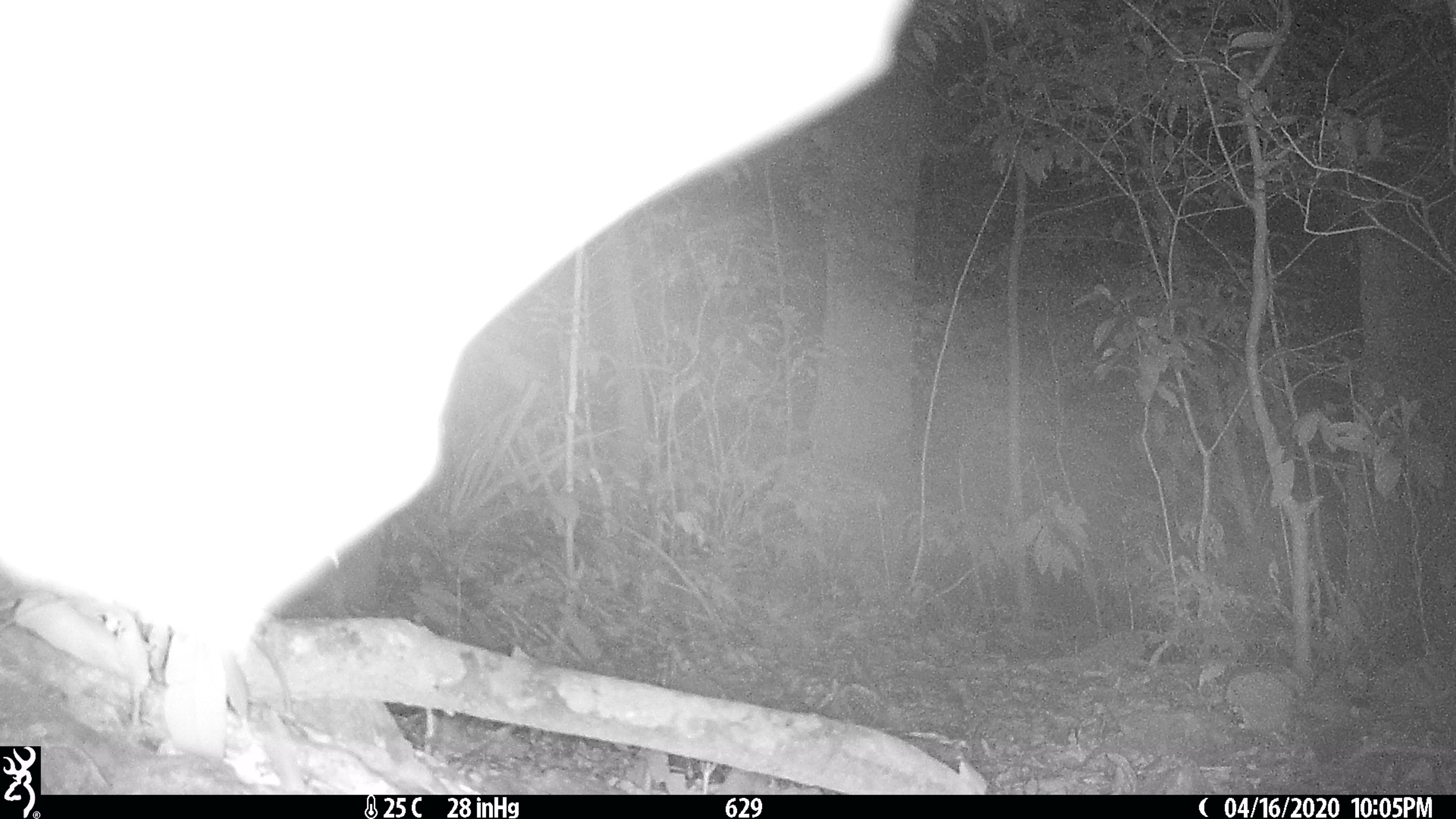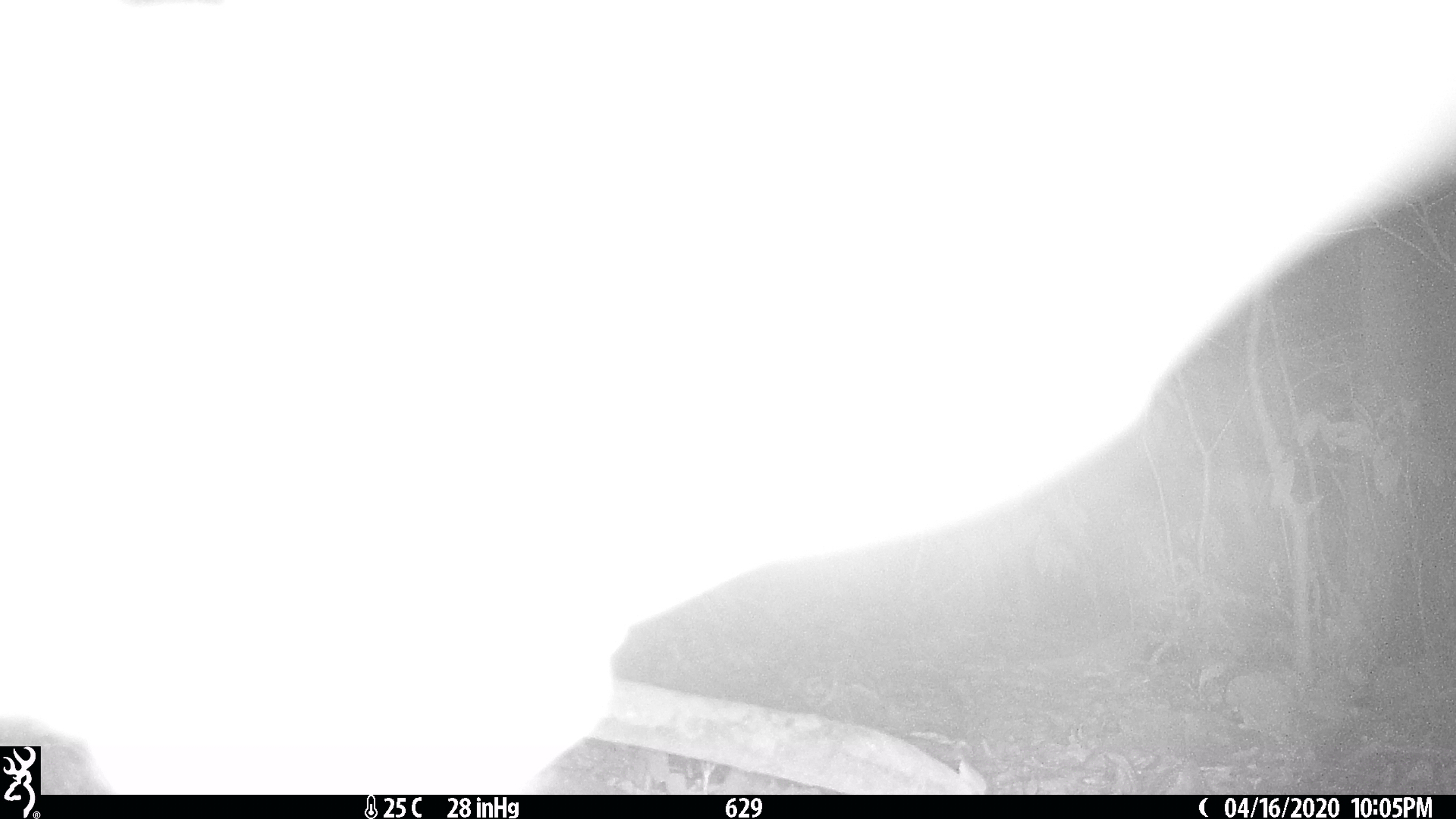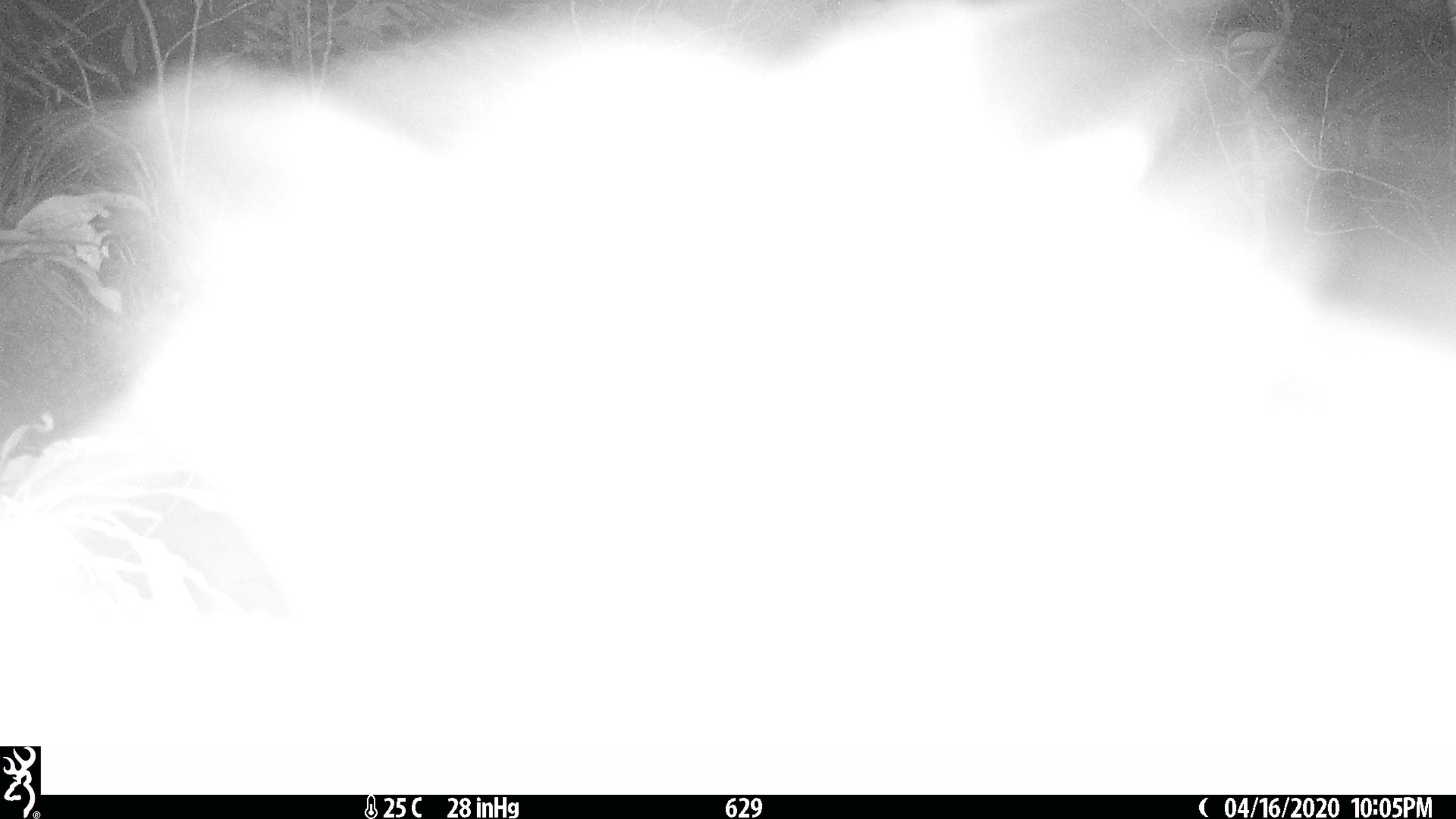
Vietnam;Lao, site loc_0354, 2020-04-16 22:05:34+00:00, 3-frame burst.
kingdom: Animalia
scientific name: Animalia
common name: animal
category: unidentified animal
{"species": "unidentified animal (animal) (Animalia)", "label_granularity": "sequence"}